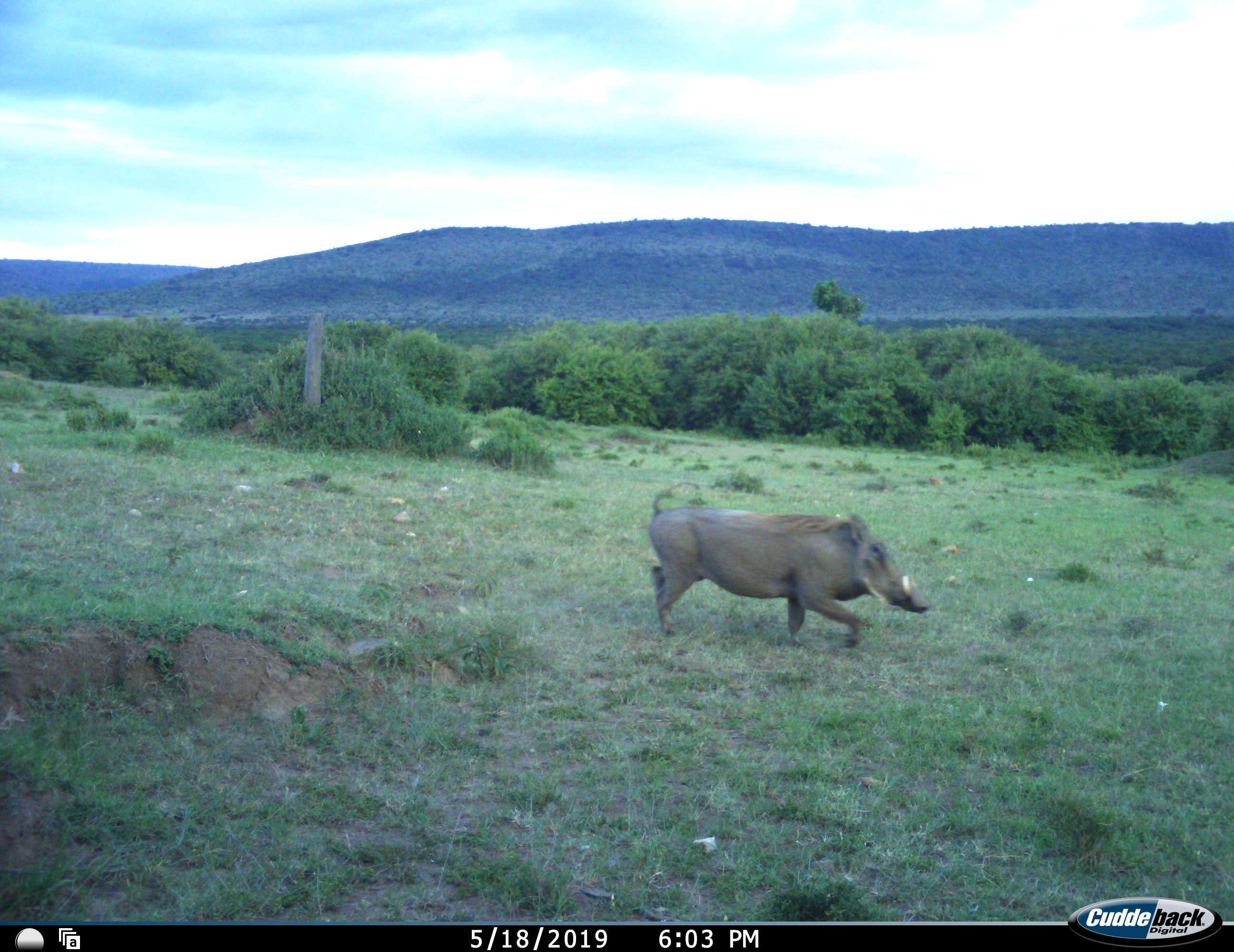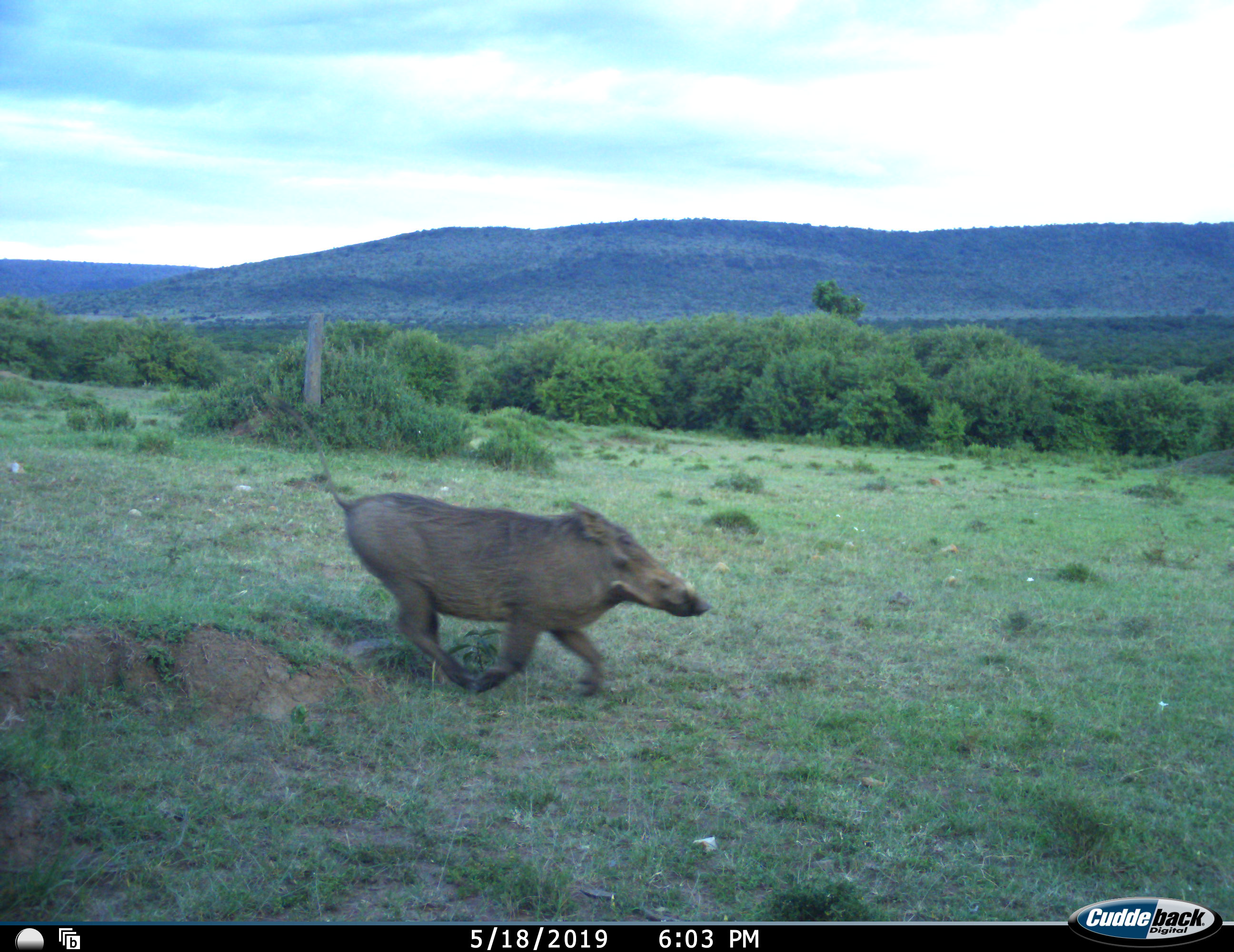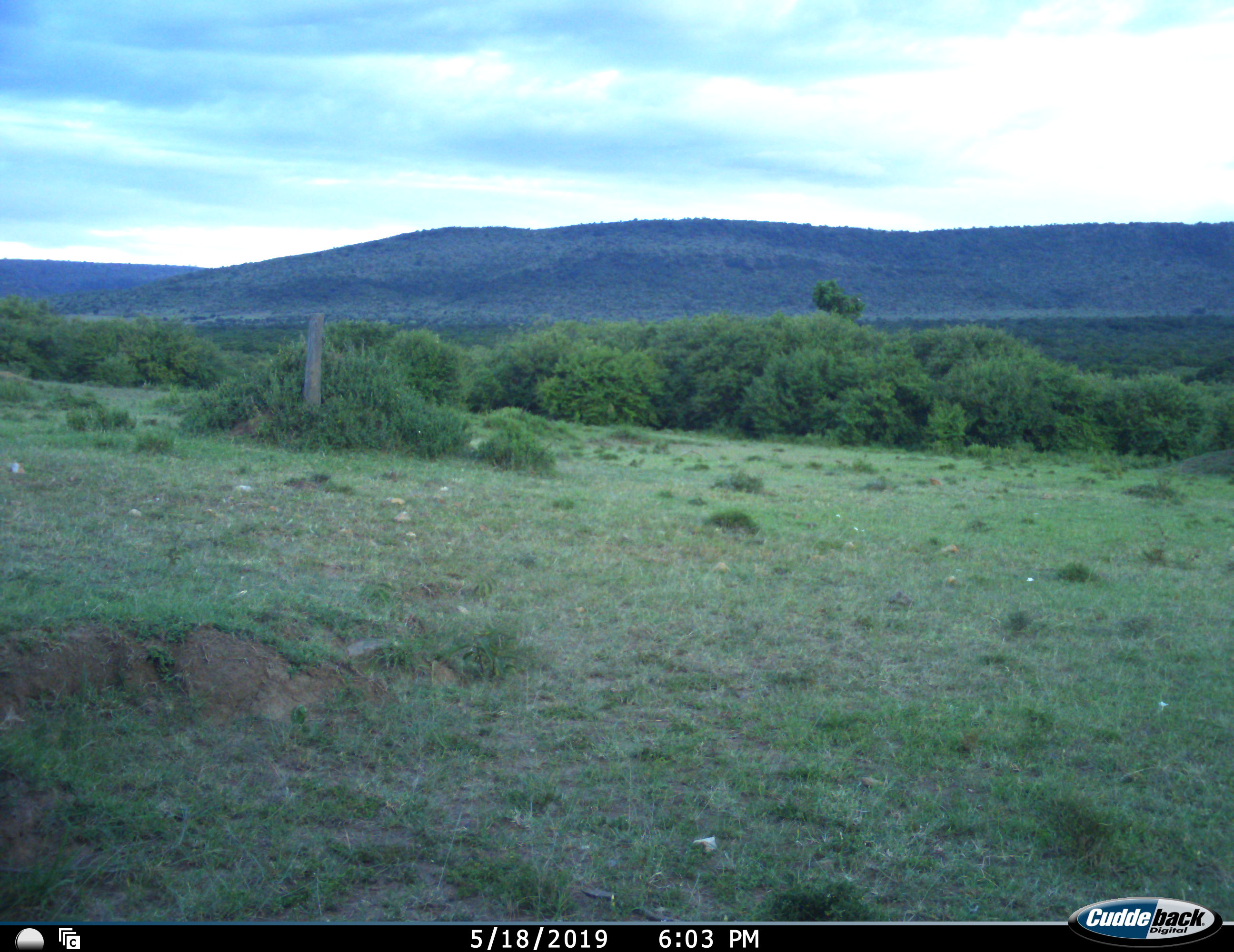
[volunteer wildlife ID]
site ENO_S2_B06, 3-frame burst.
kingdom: Animalia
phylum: Chordata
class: Mammalia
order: Artiodactyla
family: Suidae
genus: Phacochoerus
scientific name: Phacochoerus africanus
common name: warthog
Warthog (Phacochoerus africanus), count 1. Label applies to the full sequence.